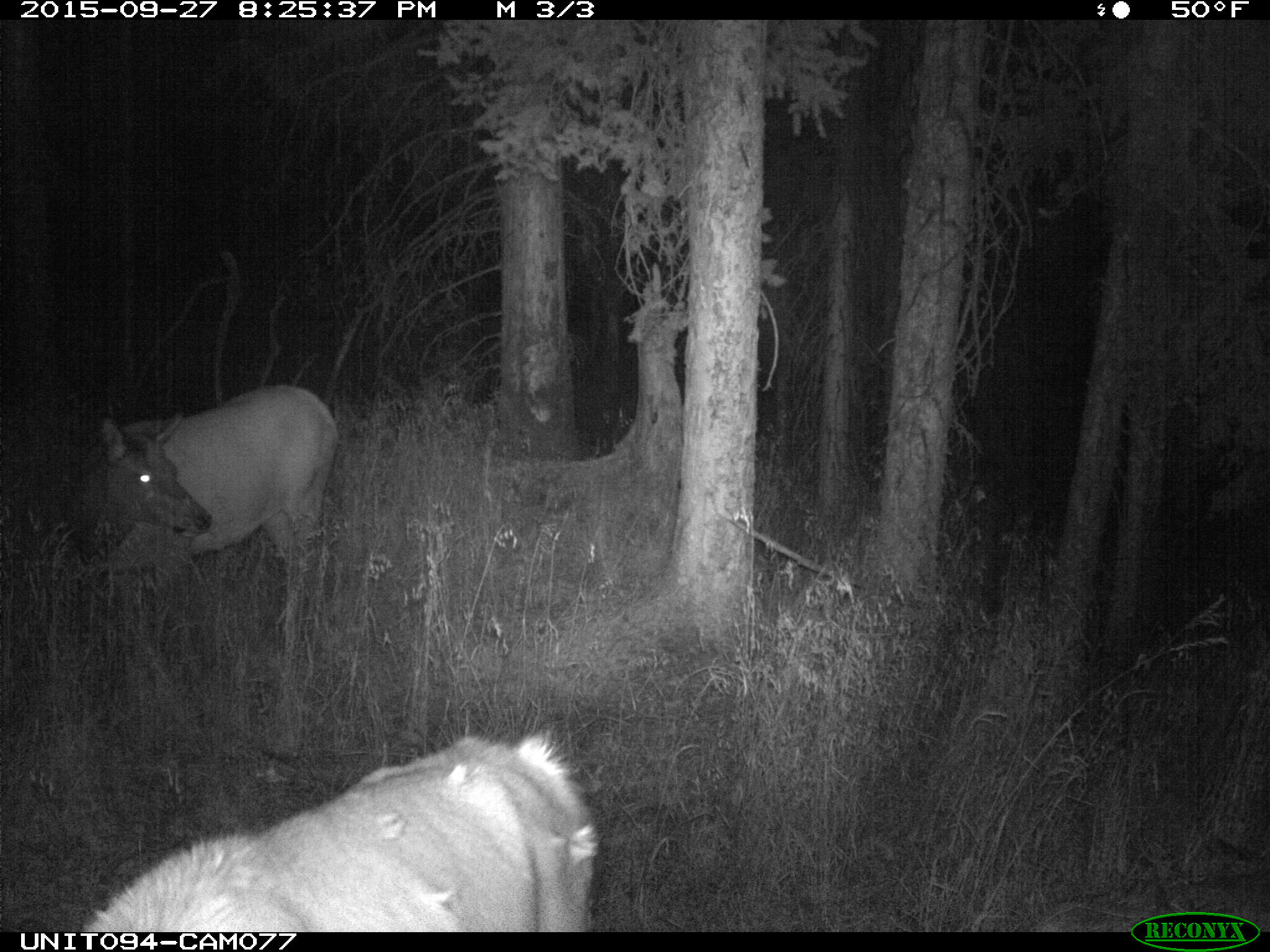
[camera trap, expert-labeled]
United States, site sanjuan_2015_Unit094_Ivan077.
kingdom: Animalia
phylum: Chordata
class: Mammalia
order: Artiodactyla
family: Cervidae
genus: Cervus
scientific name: Cervus elaphus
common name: red deer